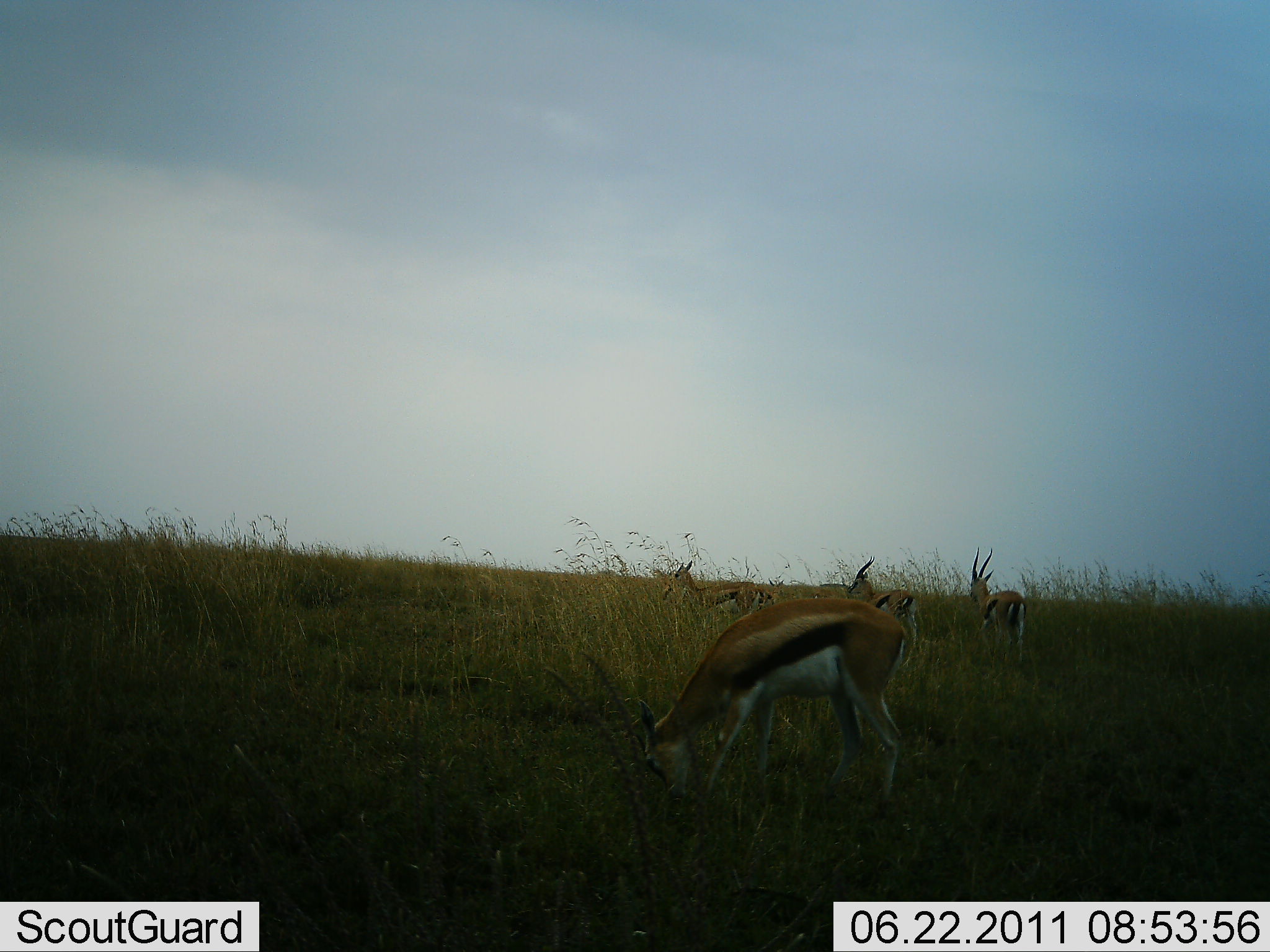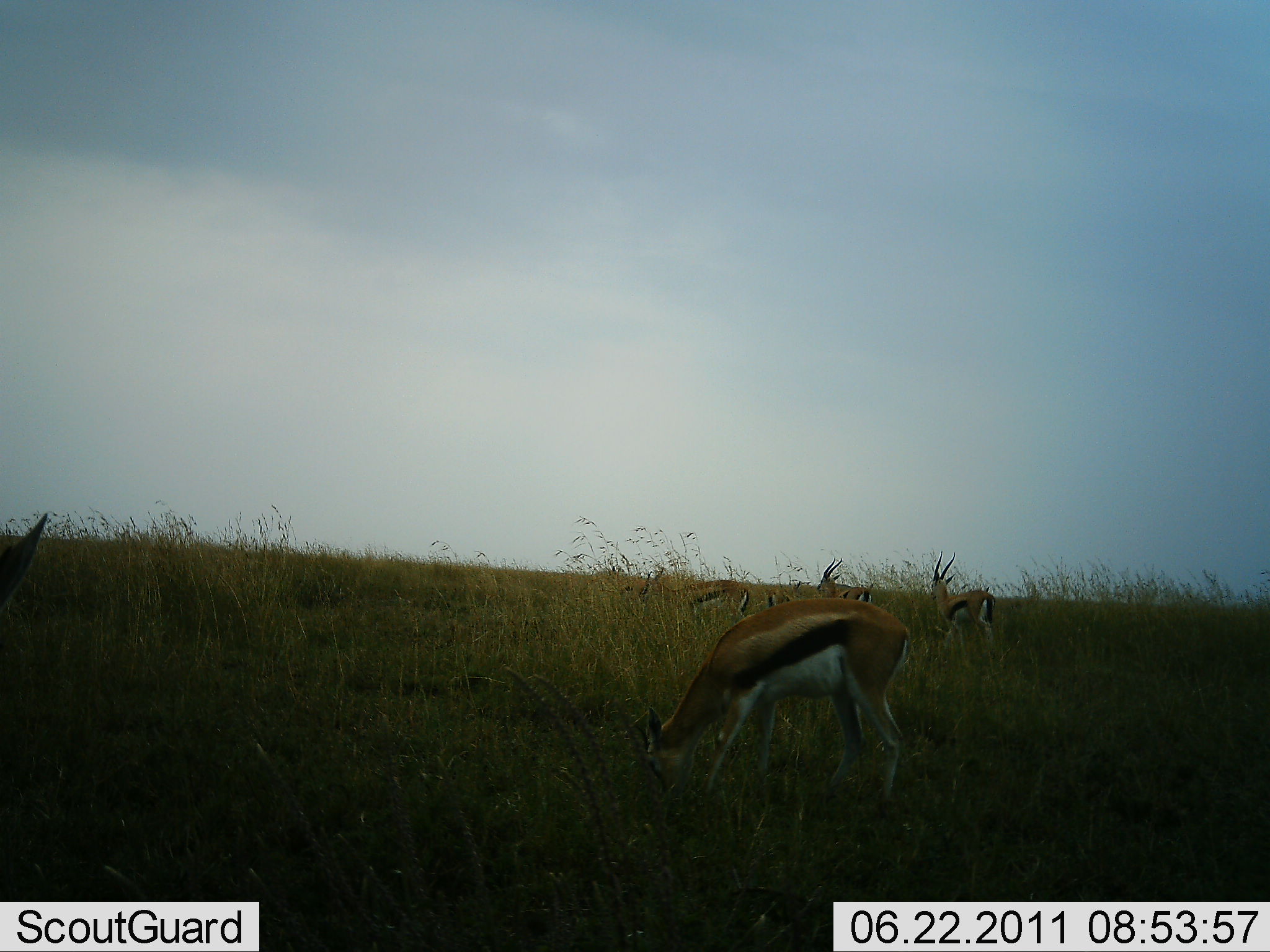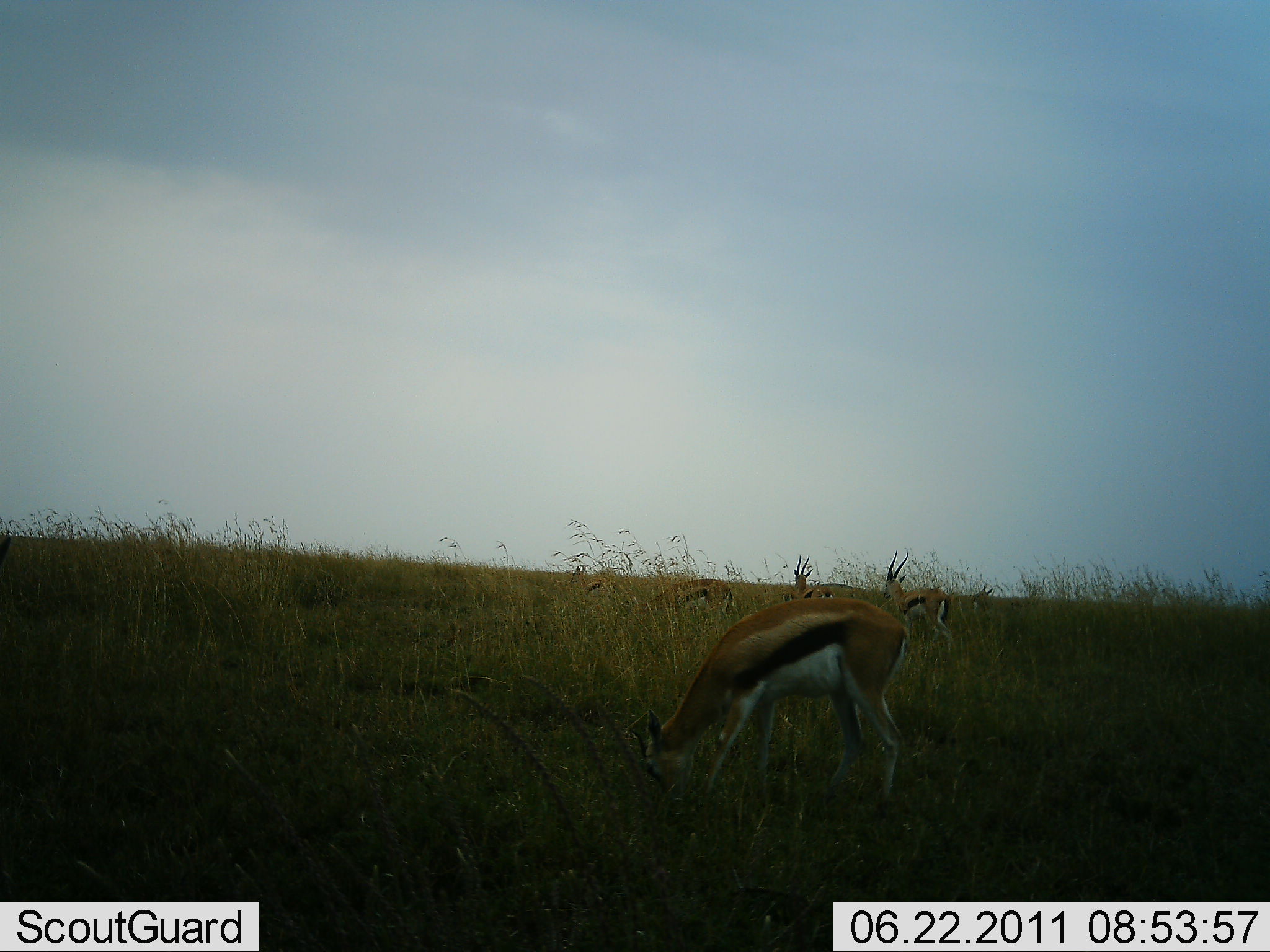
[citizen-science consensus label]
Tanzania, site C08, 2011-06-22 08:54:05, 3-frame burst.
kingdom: Animalia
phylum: Chordata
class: Mammalia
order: Artiodactyla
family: Bovidae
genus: Eudorcas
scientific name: Eudorcas thomsonii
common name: thomson's gazelle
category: gazellethomsons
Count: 5.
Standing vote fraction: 42%.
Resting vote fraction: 0%.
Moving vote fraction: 75%.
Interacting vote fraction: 0%.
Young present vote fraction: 0%.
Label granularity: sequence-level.